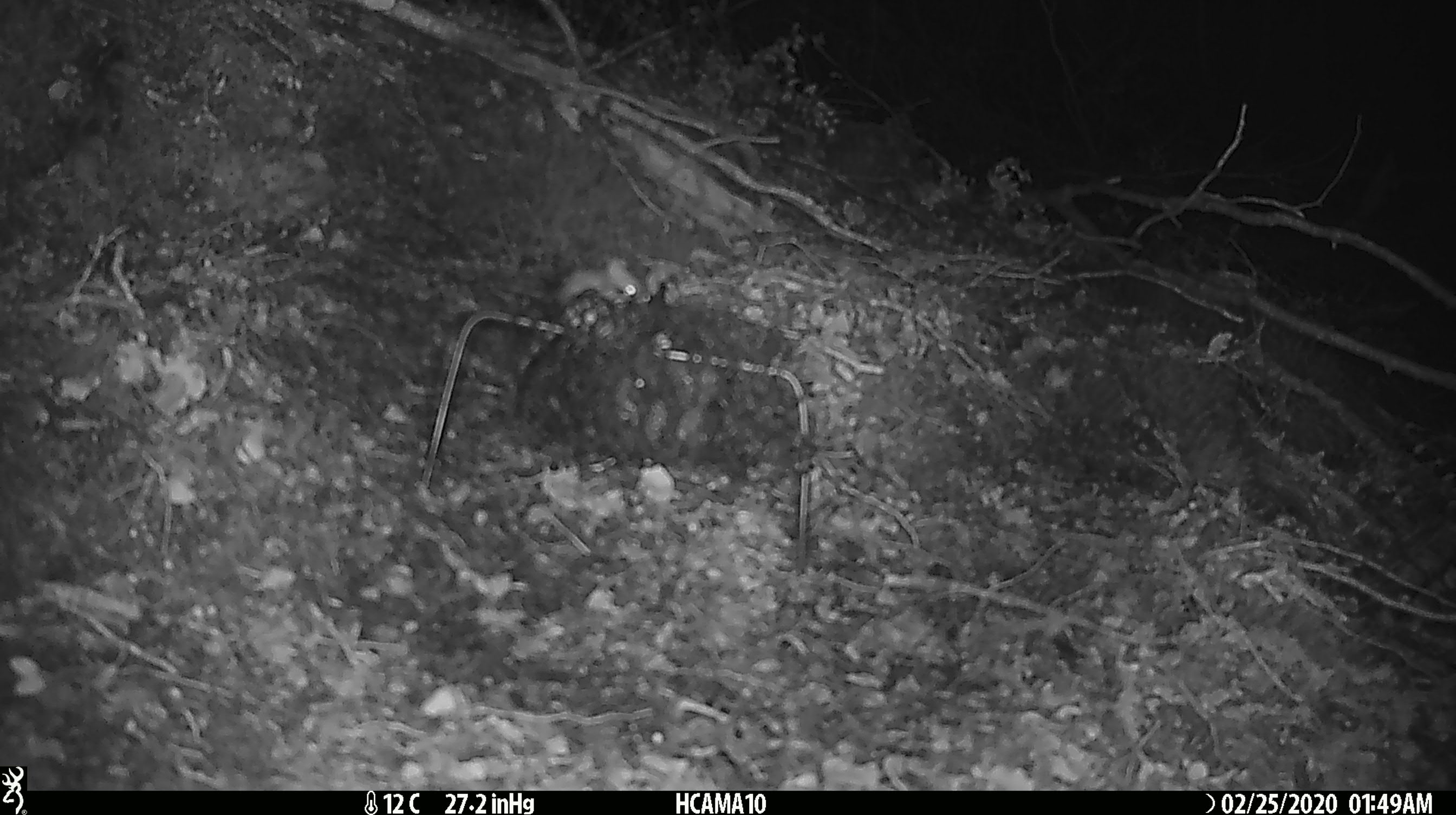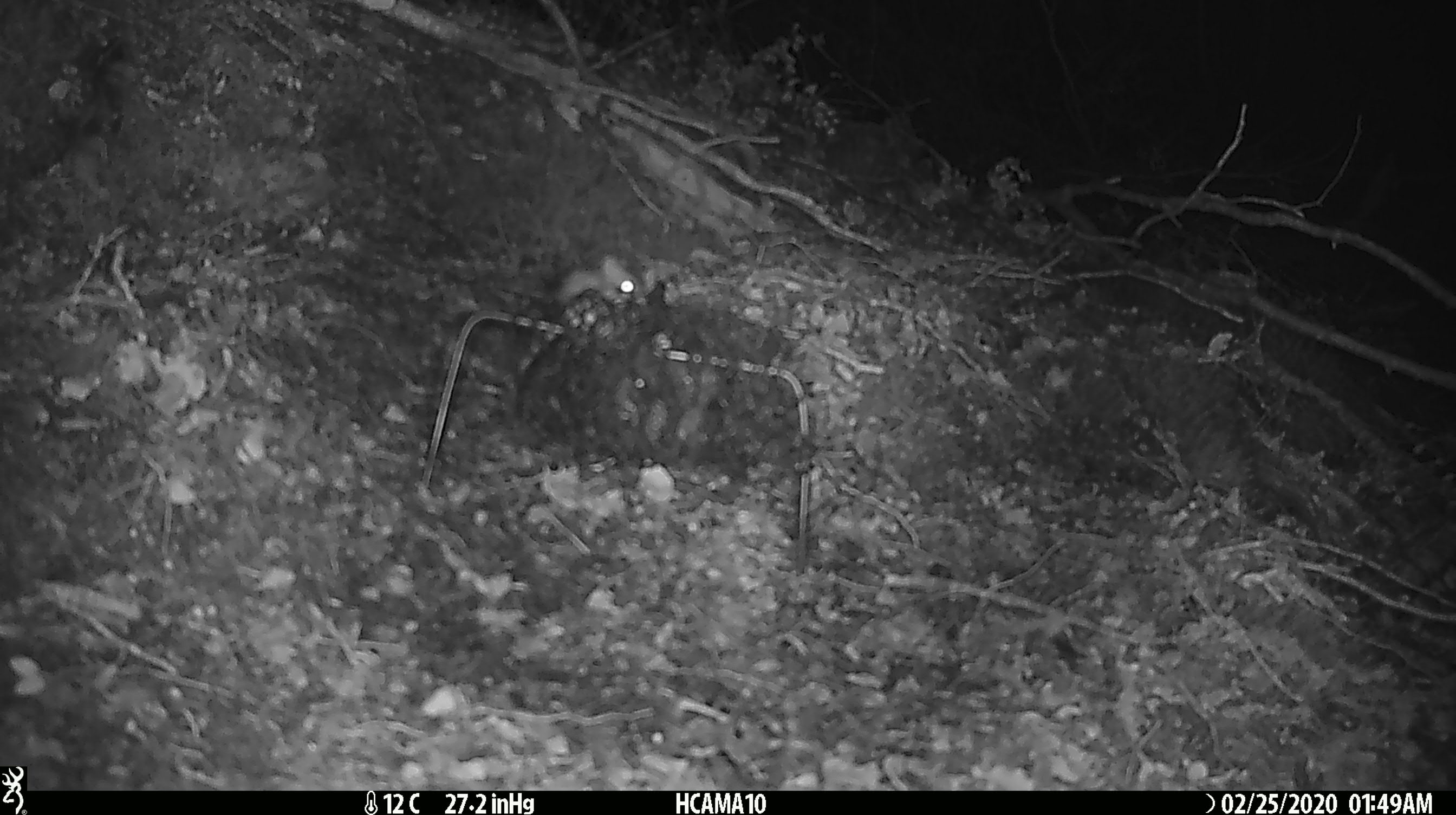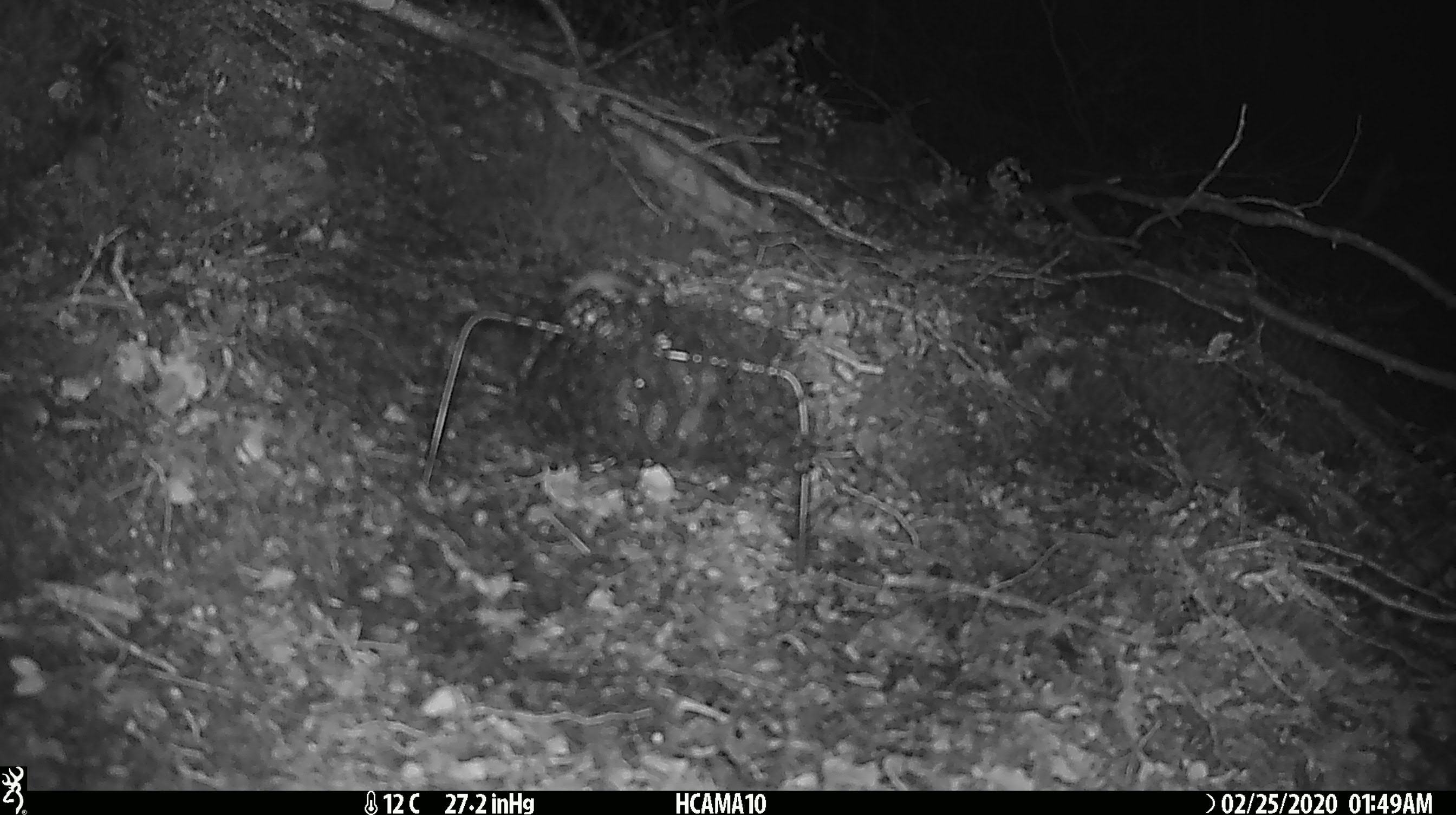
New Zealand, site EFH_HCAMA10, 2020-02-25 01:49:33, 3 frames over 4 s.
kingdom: Animalia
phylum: Chordata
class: Mammalia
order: Rodentia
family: Muridae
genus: Mus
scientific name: Mus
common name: mouse